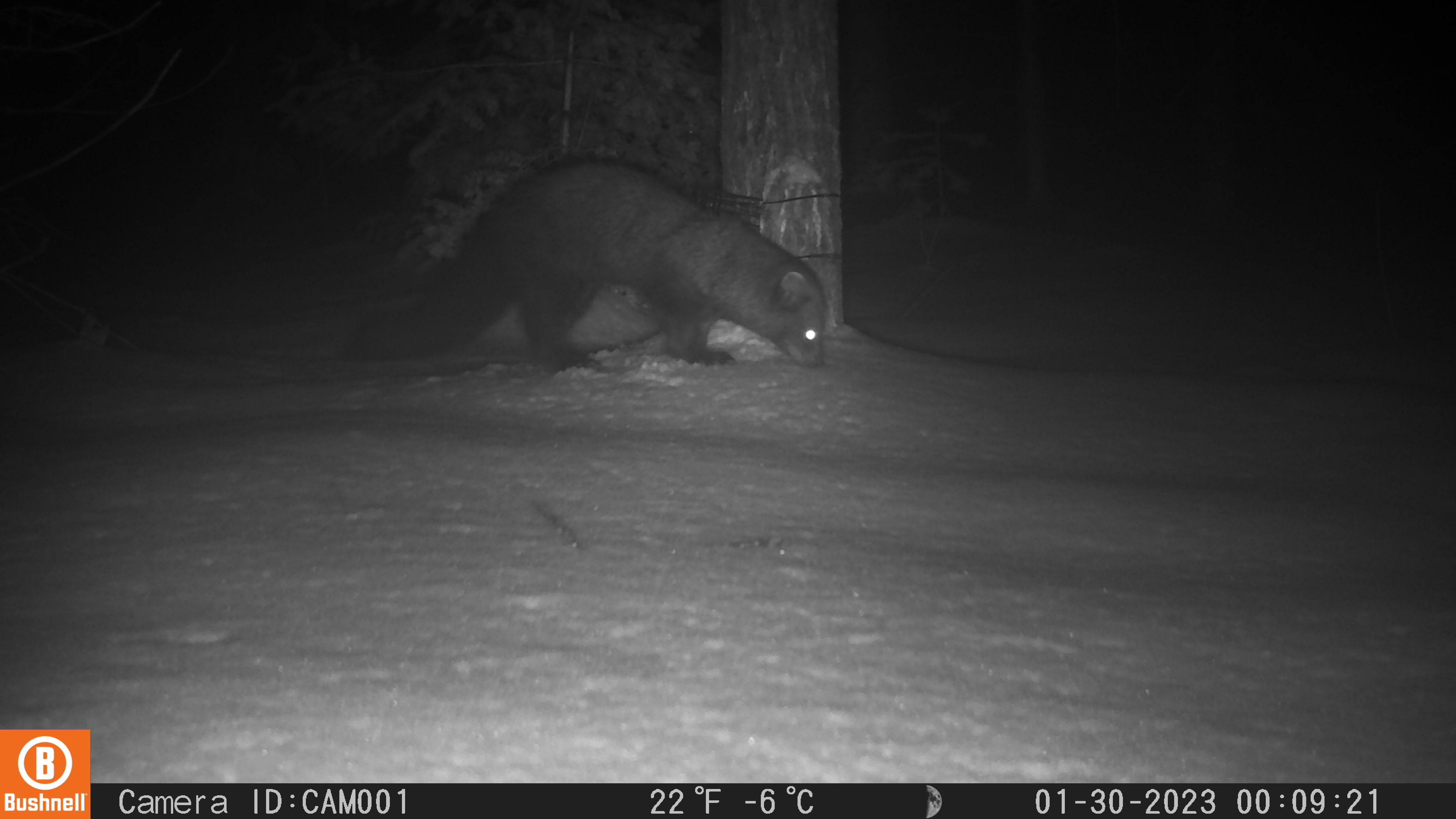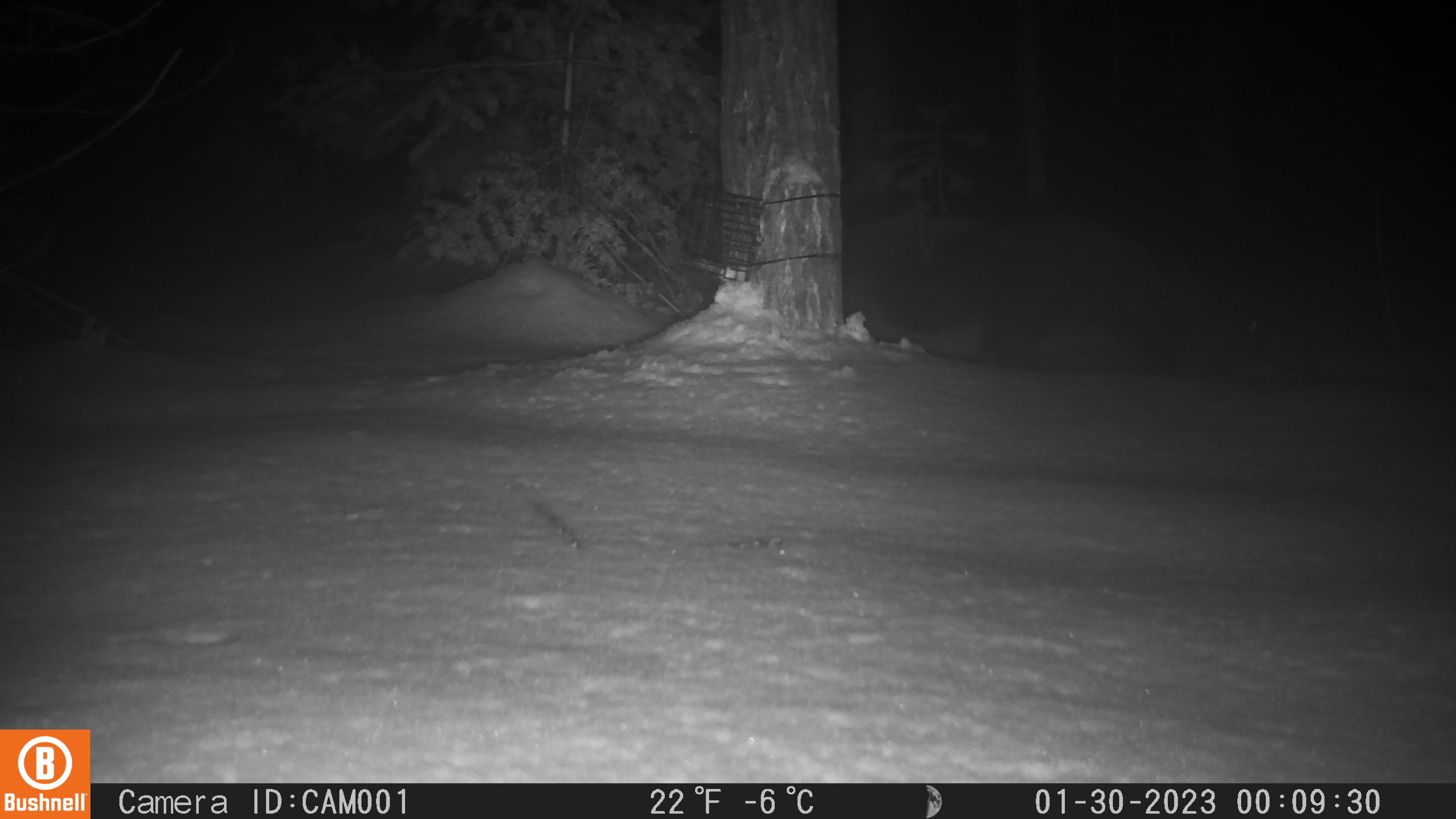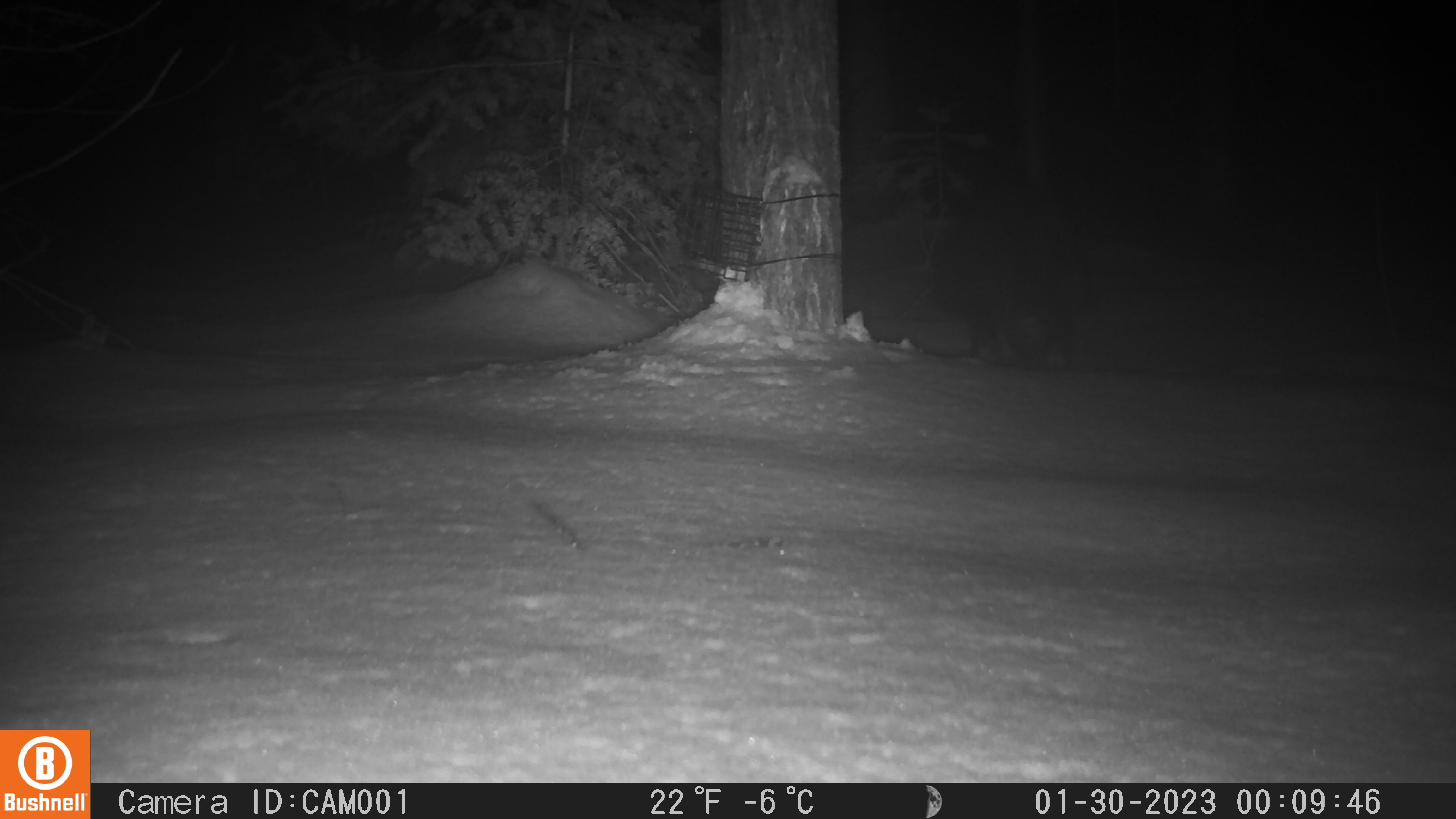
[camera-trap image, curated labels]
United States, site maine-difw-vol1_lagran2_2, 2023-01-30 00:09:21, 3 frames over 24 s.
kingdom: Animalia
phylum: Chordata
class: Mammalia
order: Carnivora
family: Mustelidae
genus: Pekania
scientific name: Pekania pennanti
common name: fisher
Fisher (Pekania pennanti).